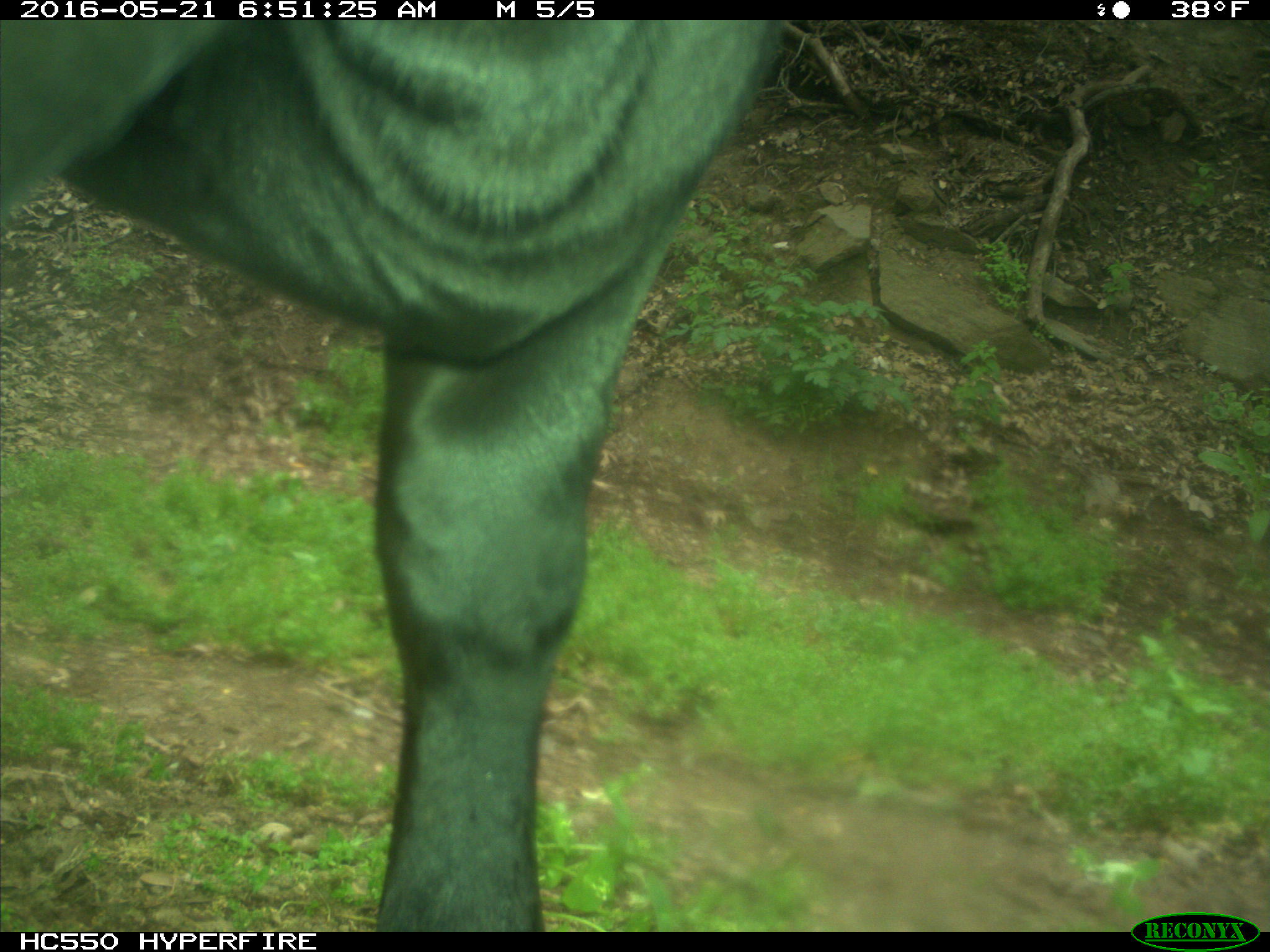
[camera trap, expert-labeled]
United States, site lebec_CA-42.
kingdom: Animalia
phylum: Chordata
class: Mammalia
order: Artiodactyla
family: Bovidae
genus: Bos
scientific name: Bos taurus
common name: domestic cow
Bos taurus (domestic cow).